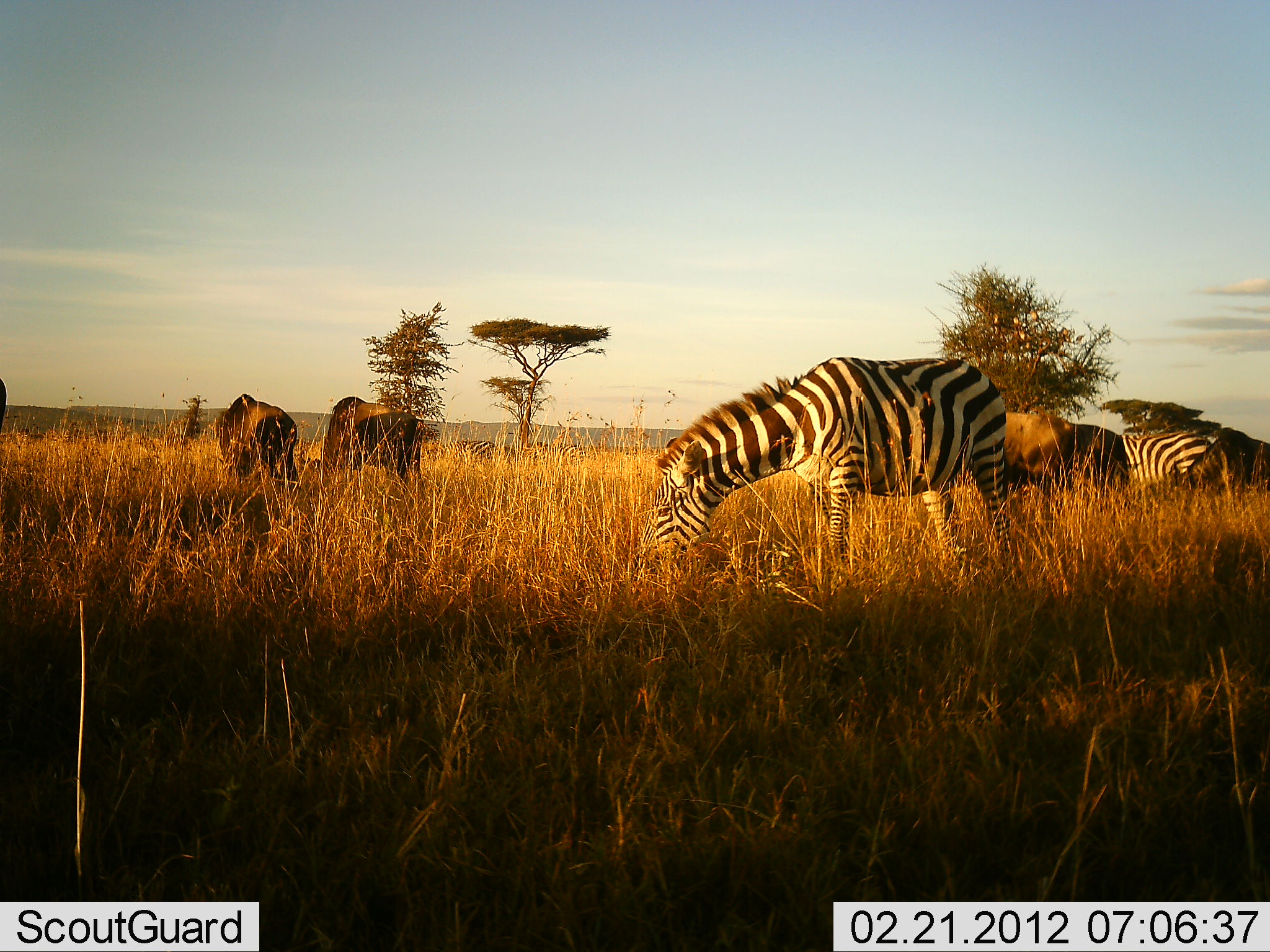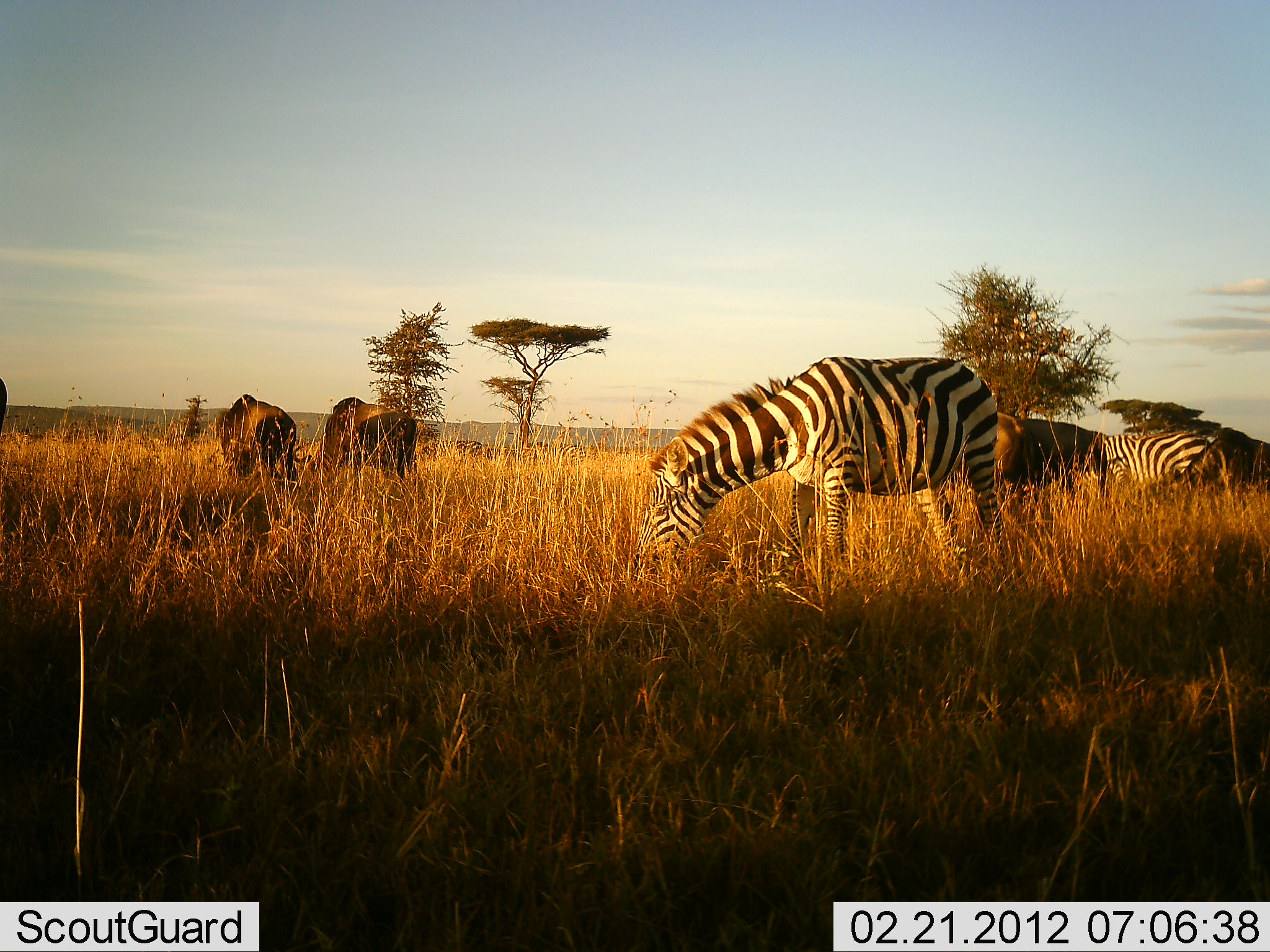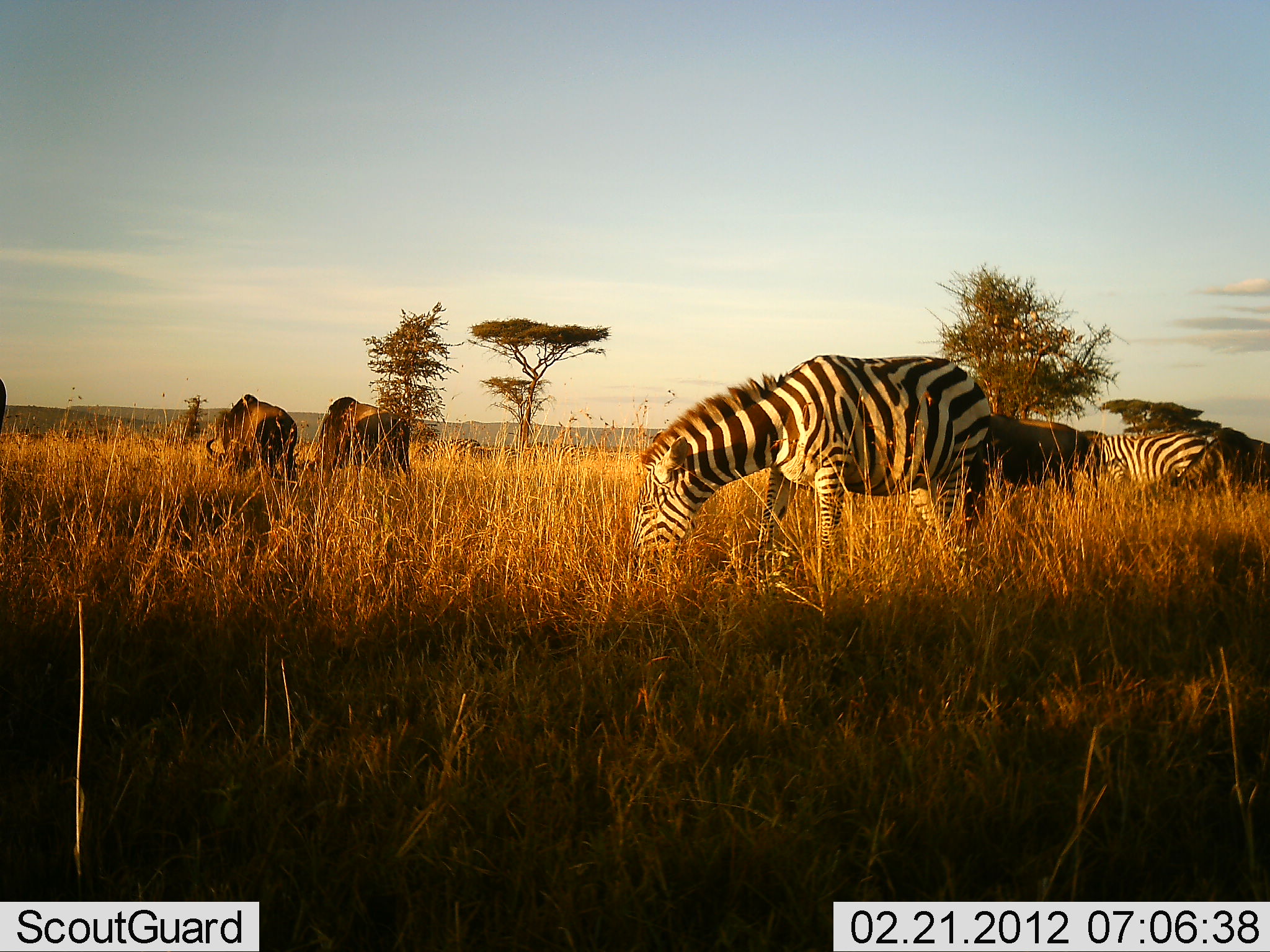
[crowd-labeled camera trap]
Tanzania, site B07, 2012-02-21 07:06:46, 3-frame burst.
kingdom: Animalia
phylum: Chordata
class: Mammalia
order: Artiodactyla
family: Bovidae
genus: Connochaetes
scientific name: Connochaetes taurinus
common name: blue wildebeest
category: wildebeest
Wildebeest (blue wildebeest) (Connochaetes taurinus), count 4. Behavior (volunteer vote fractions): standing 24%, resting 0%, moving 19%, interacting 0%. Young present (vote fraction): 0%. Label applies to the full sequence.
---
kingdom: Animalia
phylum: Chordata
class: Mammalia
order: Perissodactyla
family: Equidae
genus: Equus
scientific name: Equus quagga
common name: plains zebra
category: zebra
Zebra (plains zebra) (Equus quagga), count 2. Behavior (volunteer vote fractions): standing 29%, resting 0%, moving 10%, interacting 0%. Young present (vote fraction): 0%. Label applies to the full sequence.